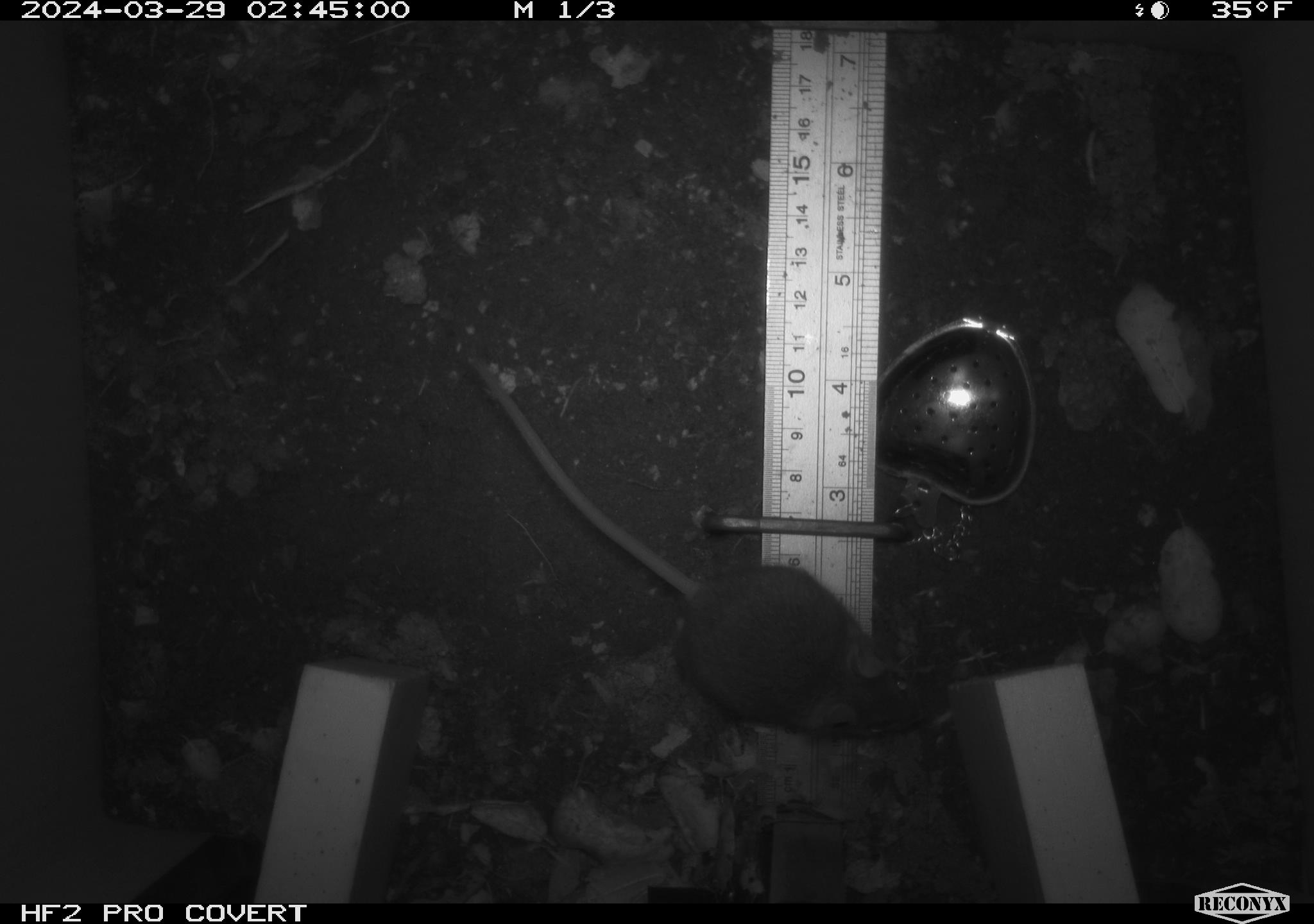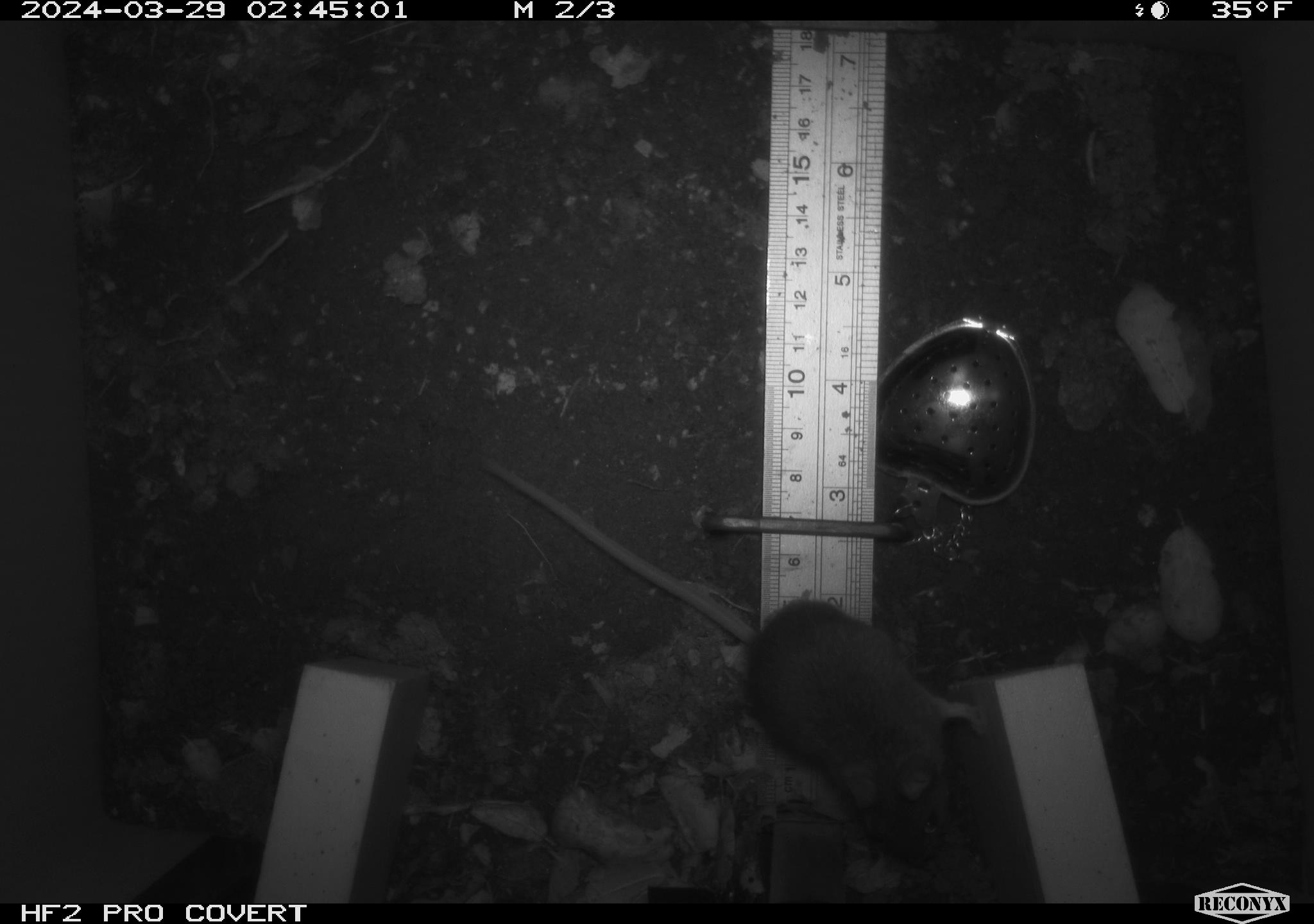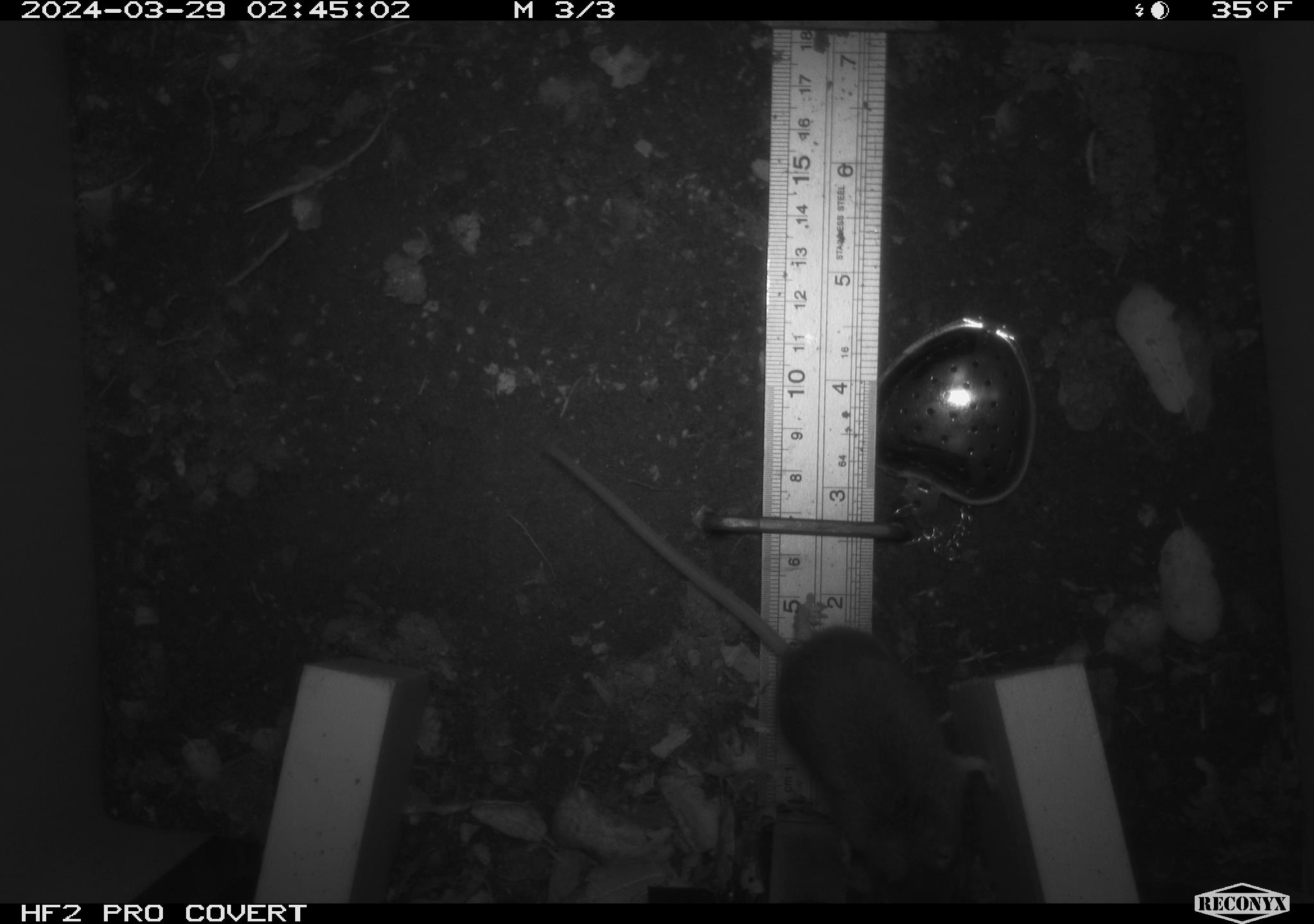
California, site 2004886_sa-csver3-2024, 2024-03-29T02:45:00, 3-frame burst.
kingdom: Animalia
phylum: Chordata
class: Mammalia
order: Rodentia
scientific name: Rodentia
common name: rodent